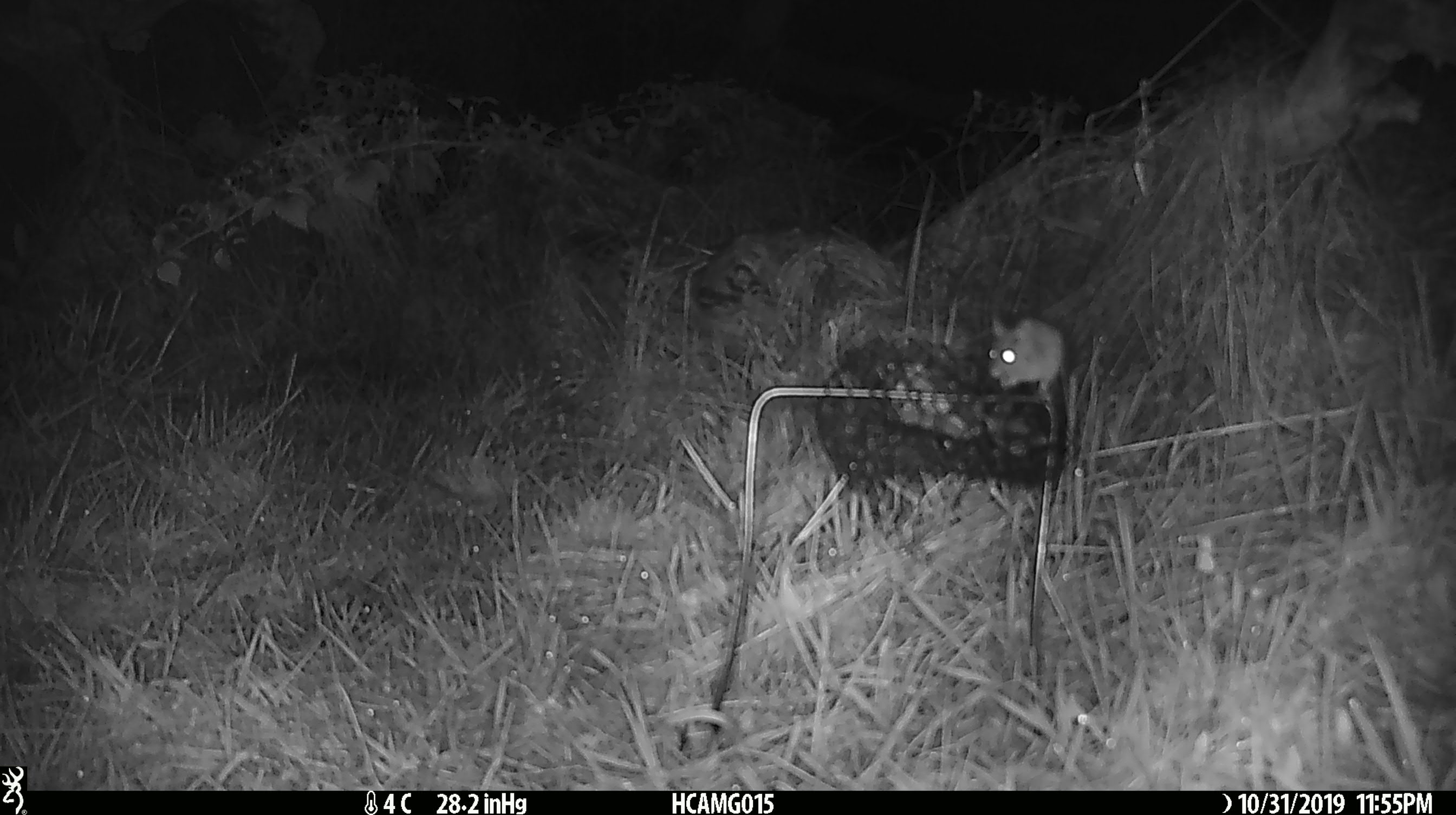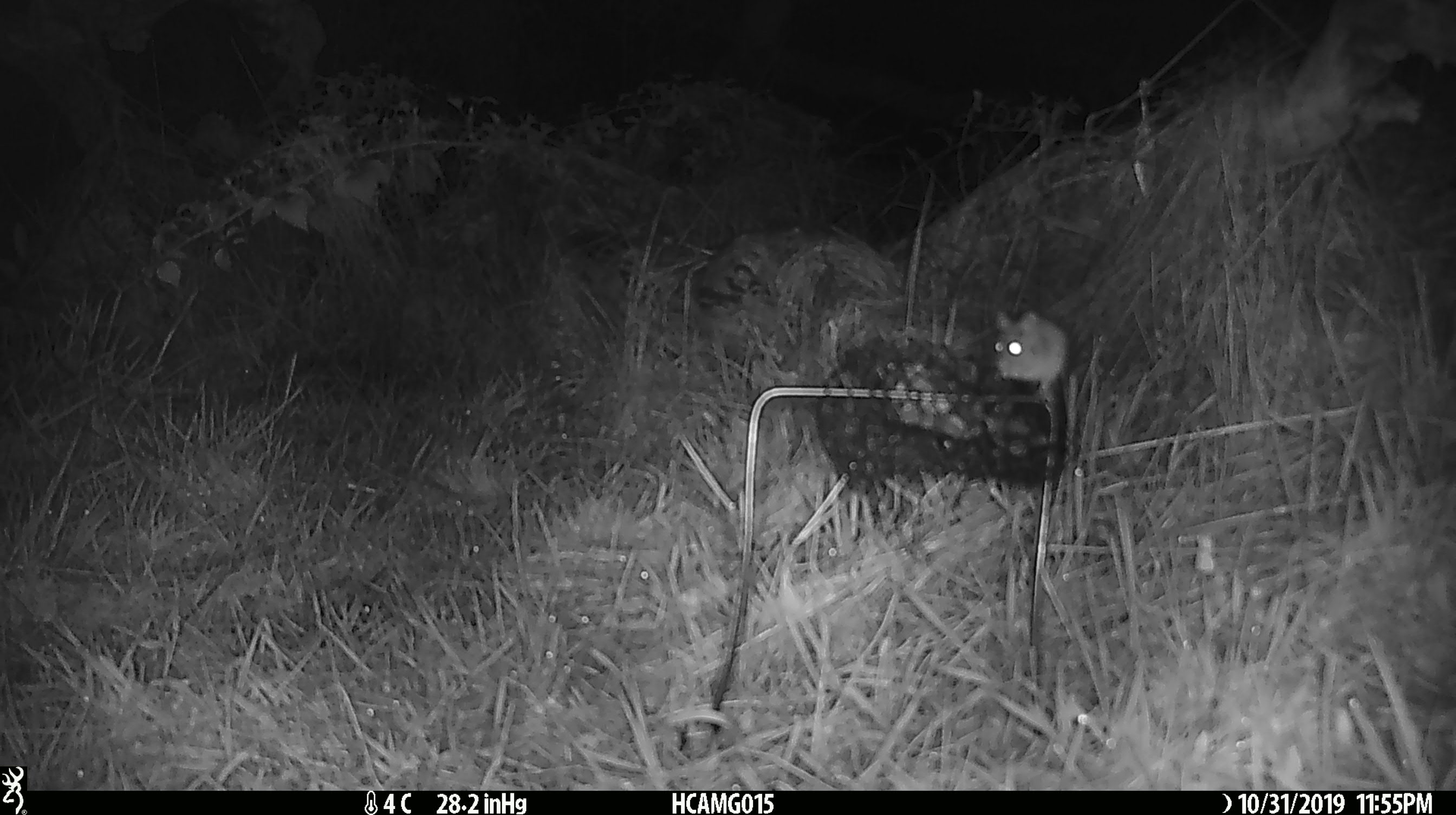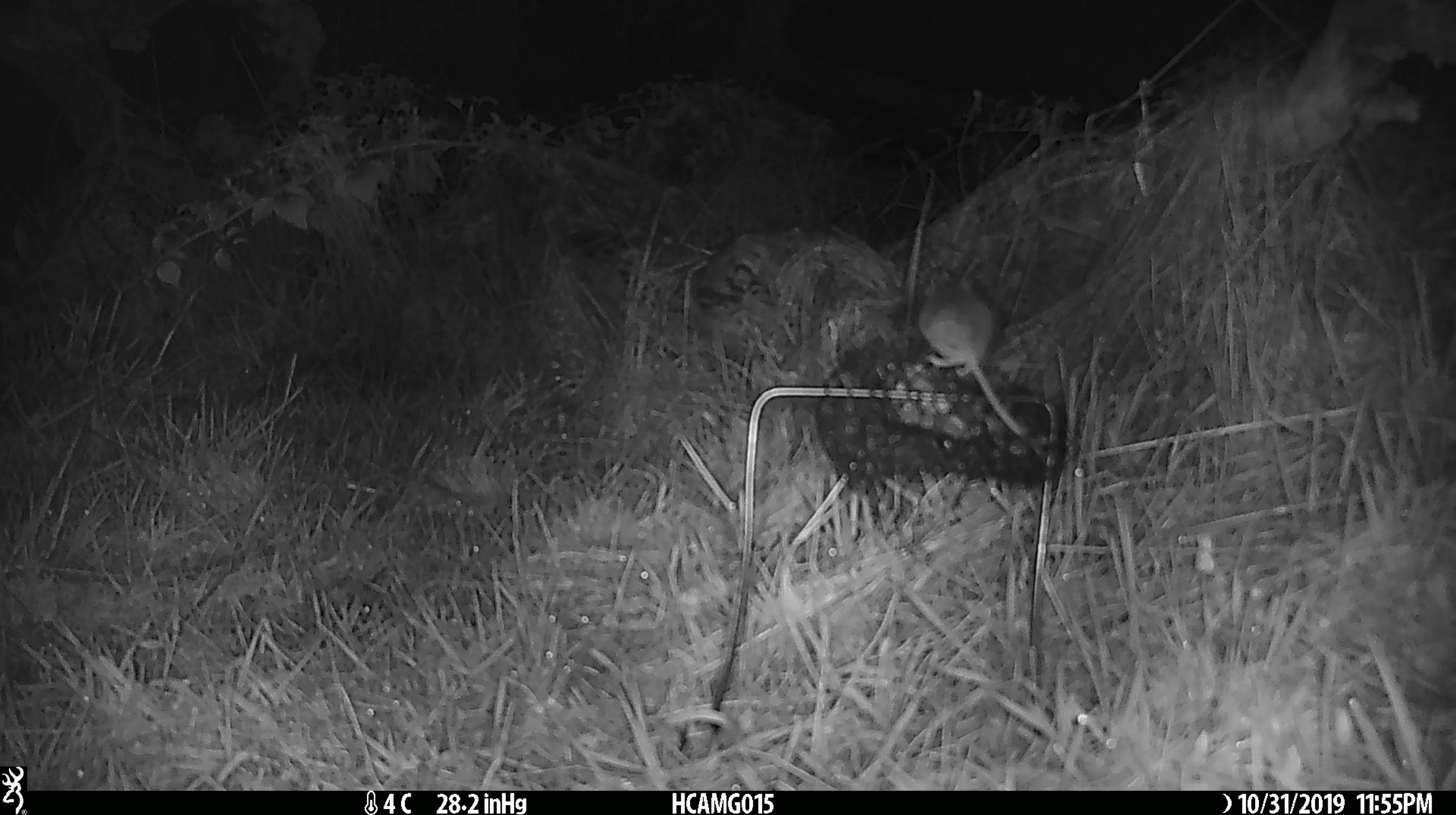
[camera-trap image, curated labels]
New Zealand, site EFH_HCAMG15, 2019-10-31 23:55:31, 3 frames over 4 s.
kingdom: Animalia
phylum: Chordata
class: Mammalia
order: Rodentia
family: Muridae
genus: Mus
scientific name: Mus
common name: mouse